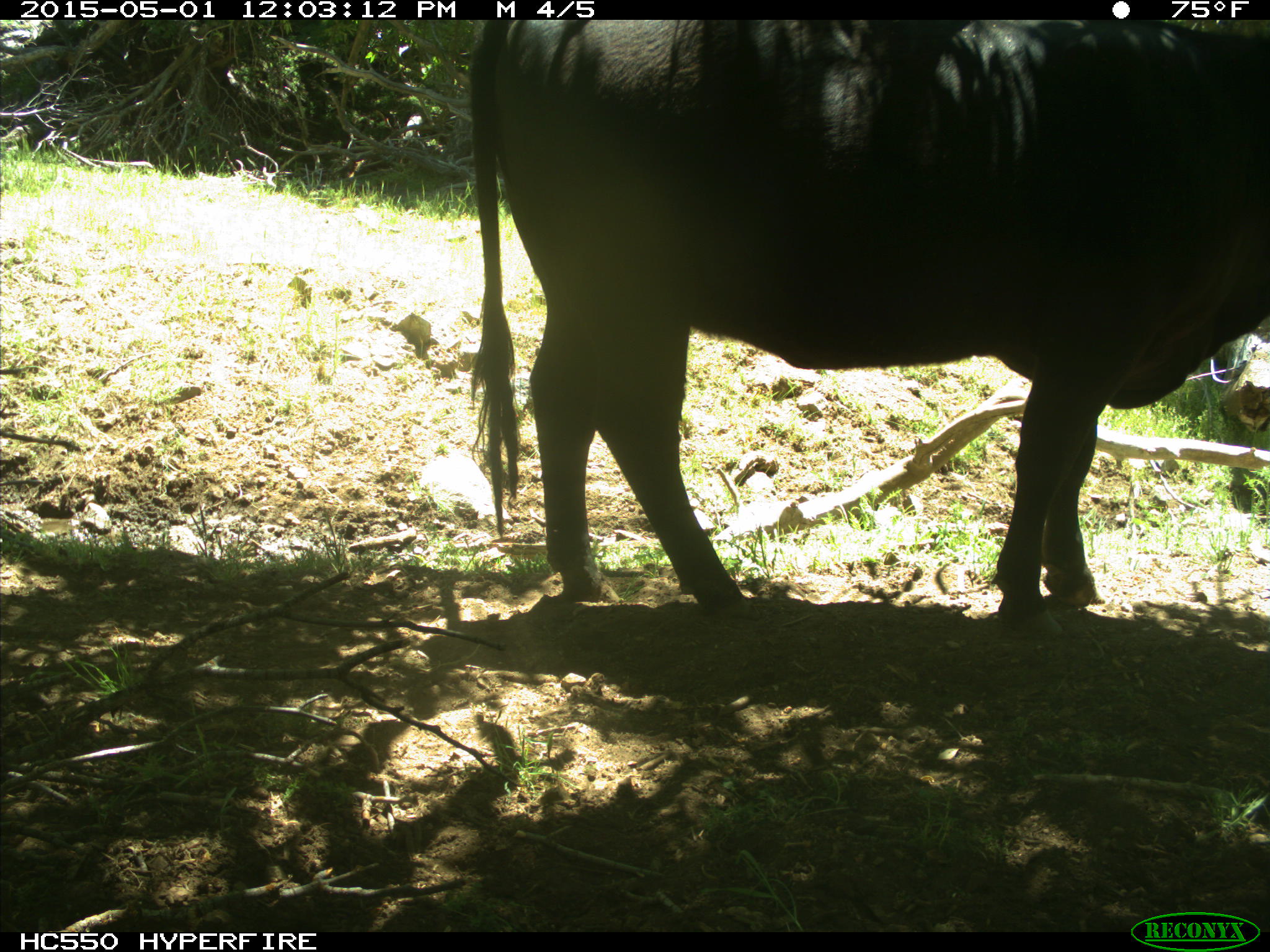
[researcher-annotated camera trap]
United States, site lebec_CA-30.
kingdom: Animalia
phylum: Chordata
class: Mammalia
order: Artiodactyla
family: Bovidae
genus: Bos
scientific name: Bos taurus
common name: domestic cow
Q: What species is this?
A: Bos taurus (domestic cow).